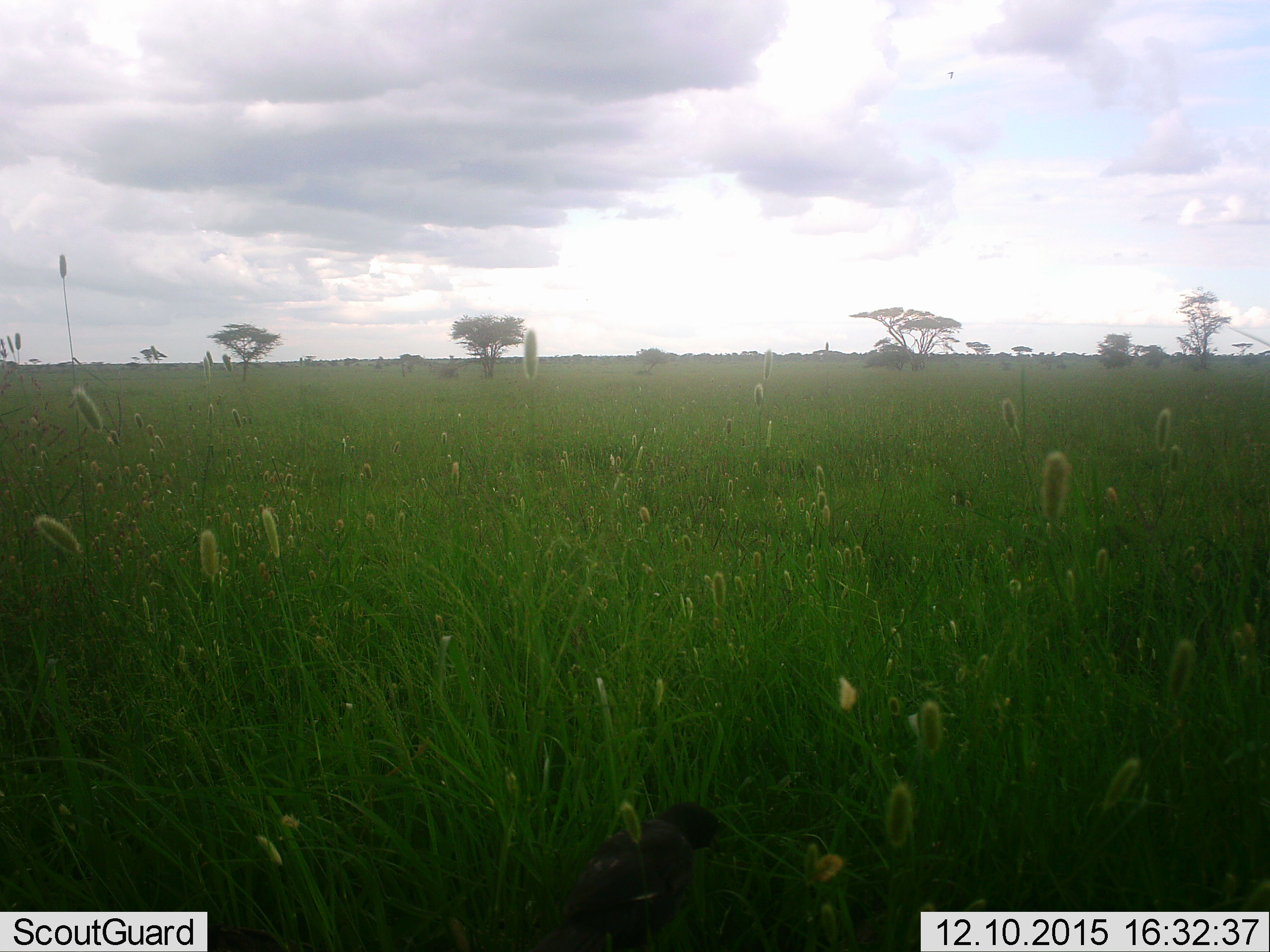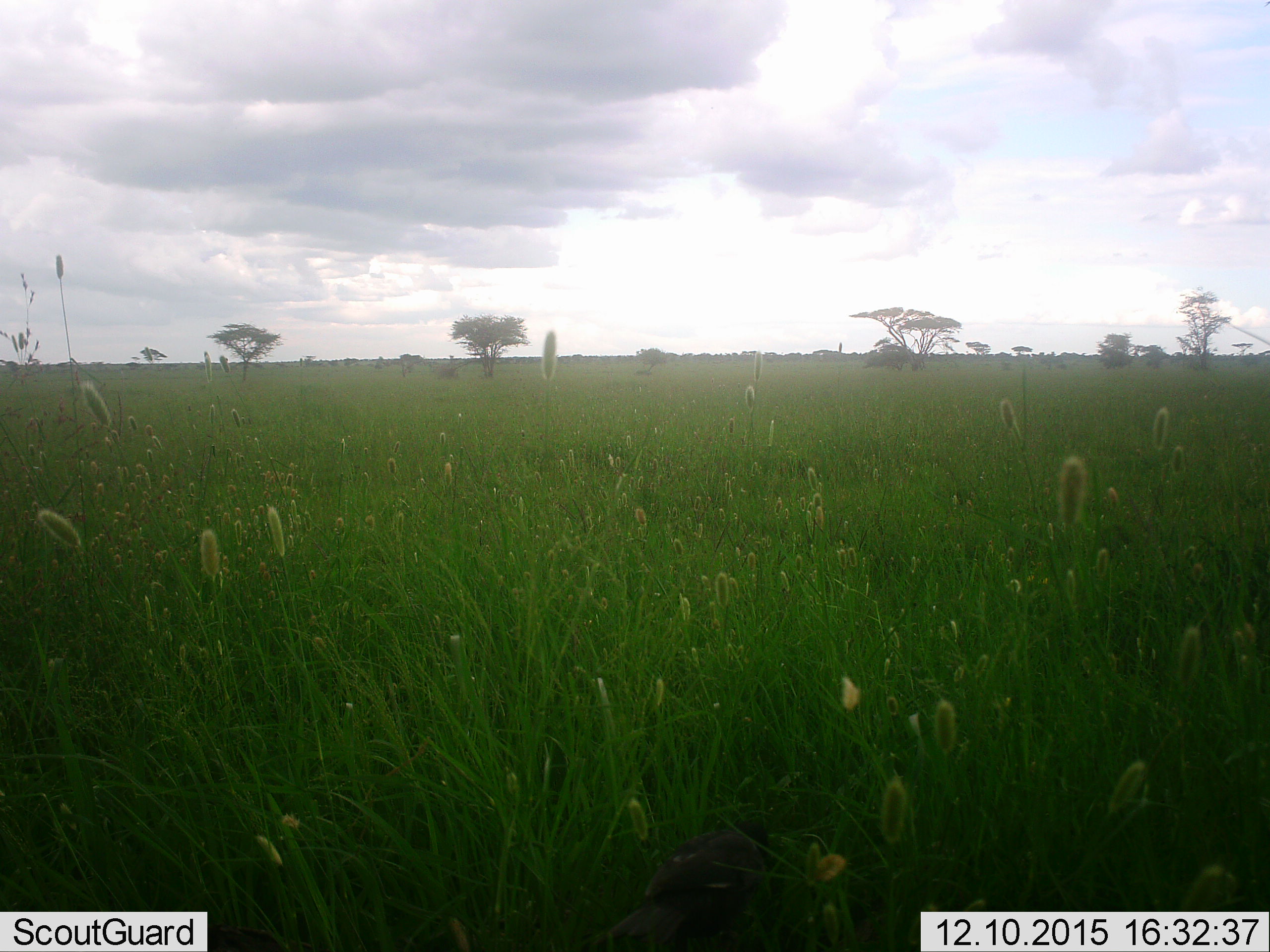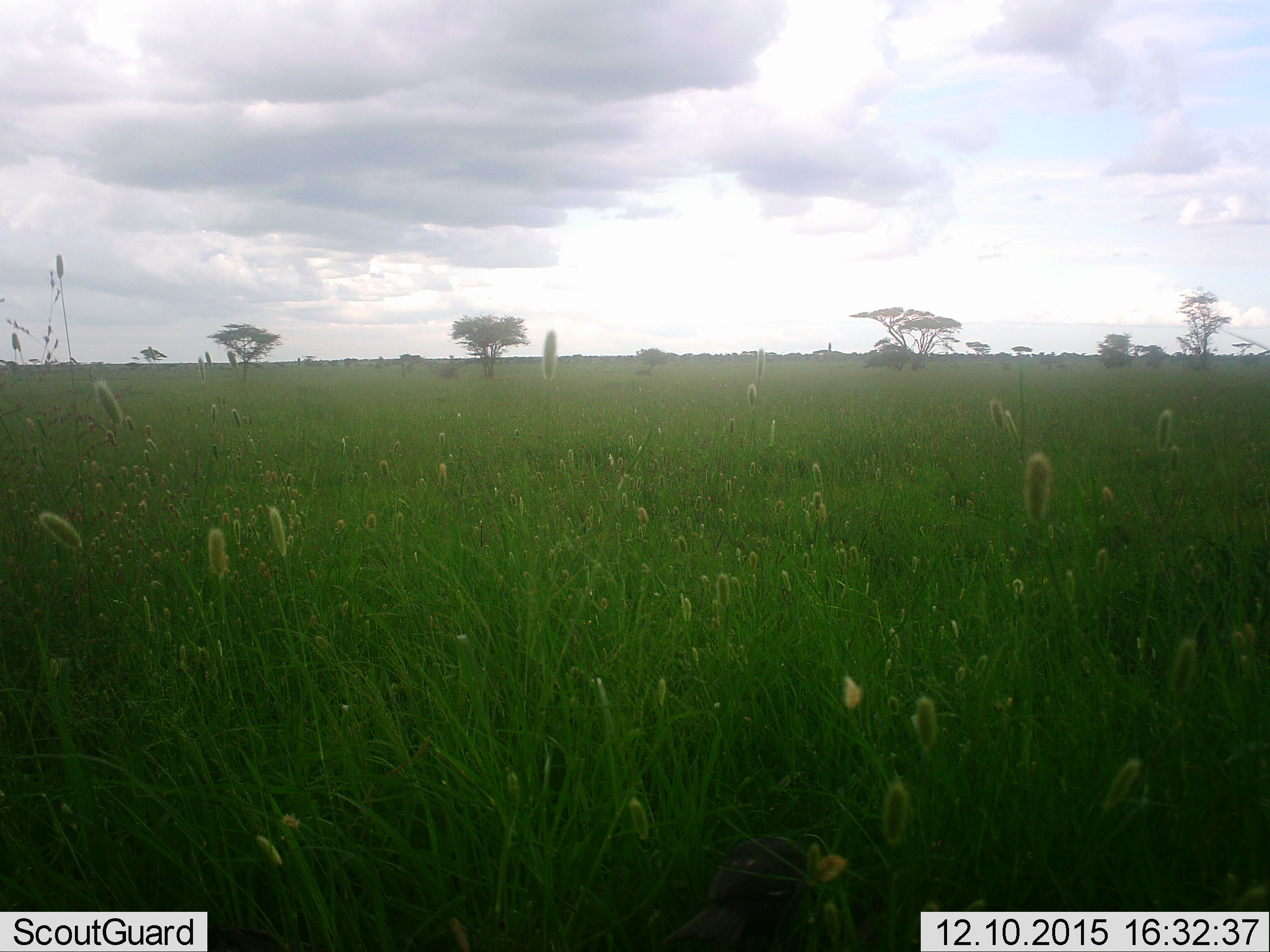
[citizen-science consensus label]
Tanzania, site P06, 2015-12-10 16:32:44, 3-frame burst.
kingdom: Animalia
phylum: Chordata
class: Aves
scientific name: Aves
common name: bird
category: otherbird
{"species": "otherbird (bird) (Aves)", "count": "1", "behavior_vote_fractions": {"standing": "80%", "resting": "0%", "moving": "40%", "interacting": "0%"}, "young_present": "0%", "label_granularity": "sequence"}